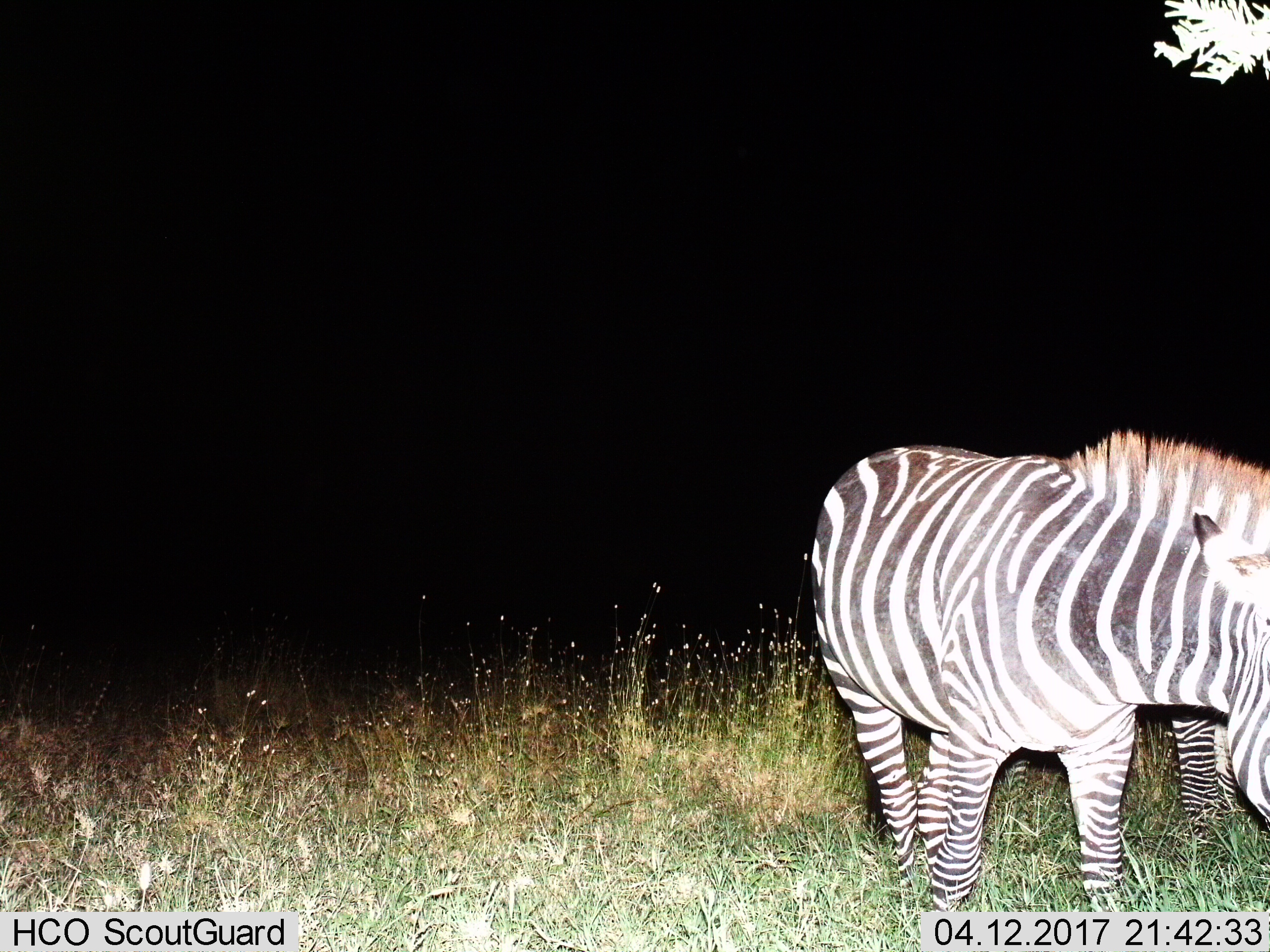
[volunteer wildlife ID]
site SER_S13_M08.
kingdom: Animalia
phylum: Chordata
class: Mammalia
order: Perissodactyla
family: Equidae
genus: Equus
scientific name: Equus quagga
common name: plains zebra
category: zebraplains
Zebraplains (plains zebra) (Equus quagga), count 2. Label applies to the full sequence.